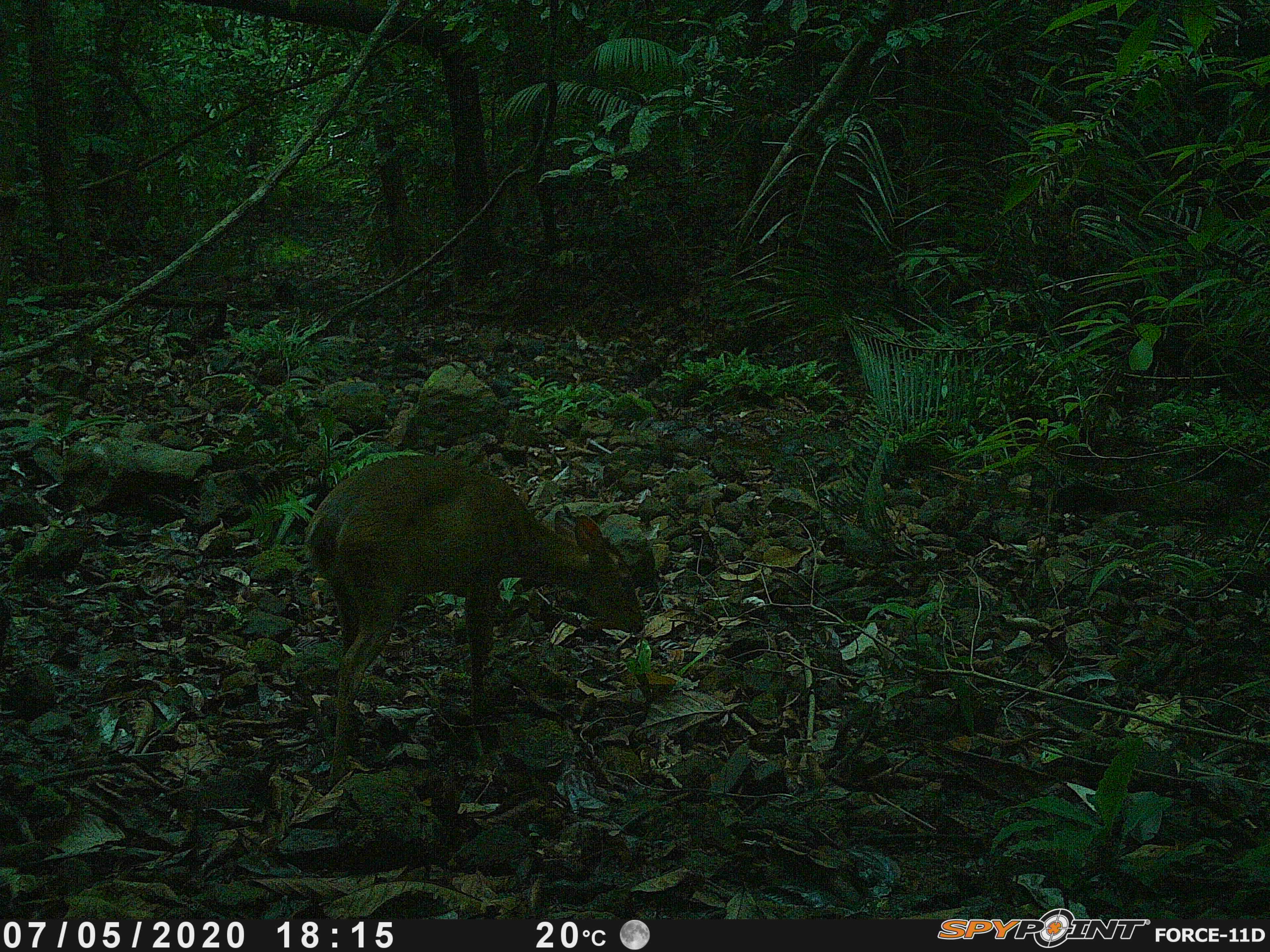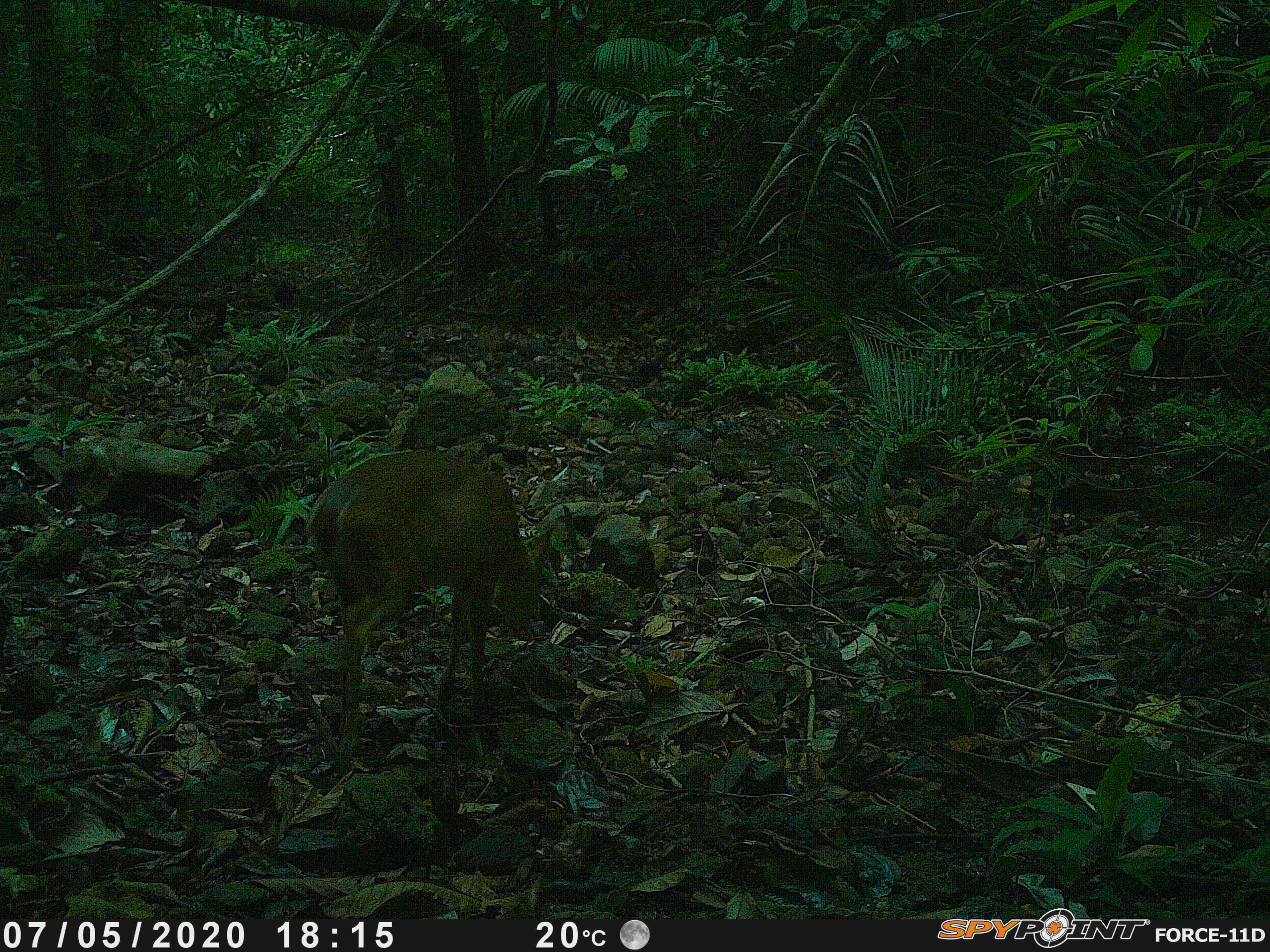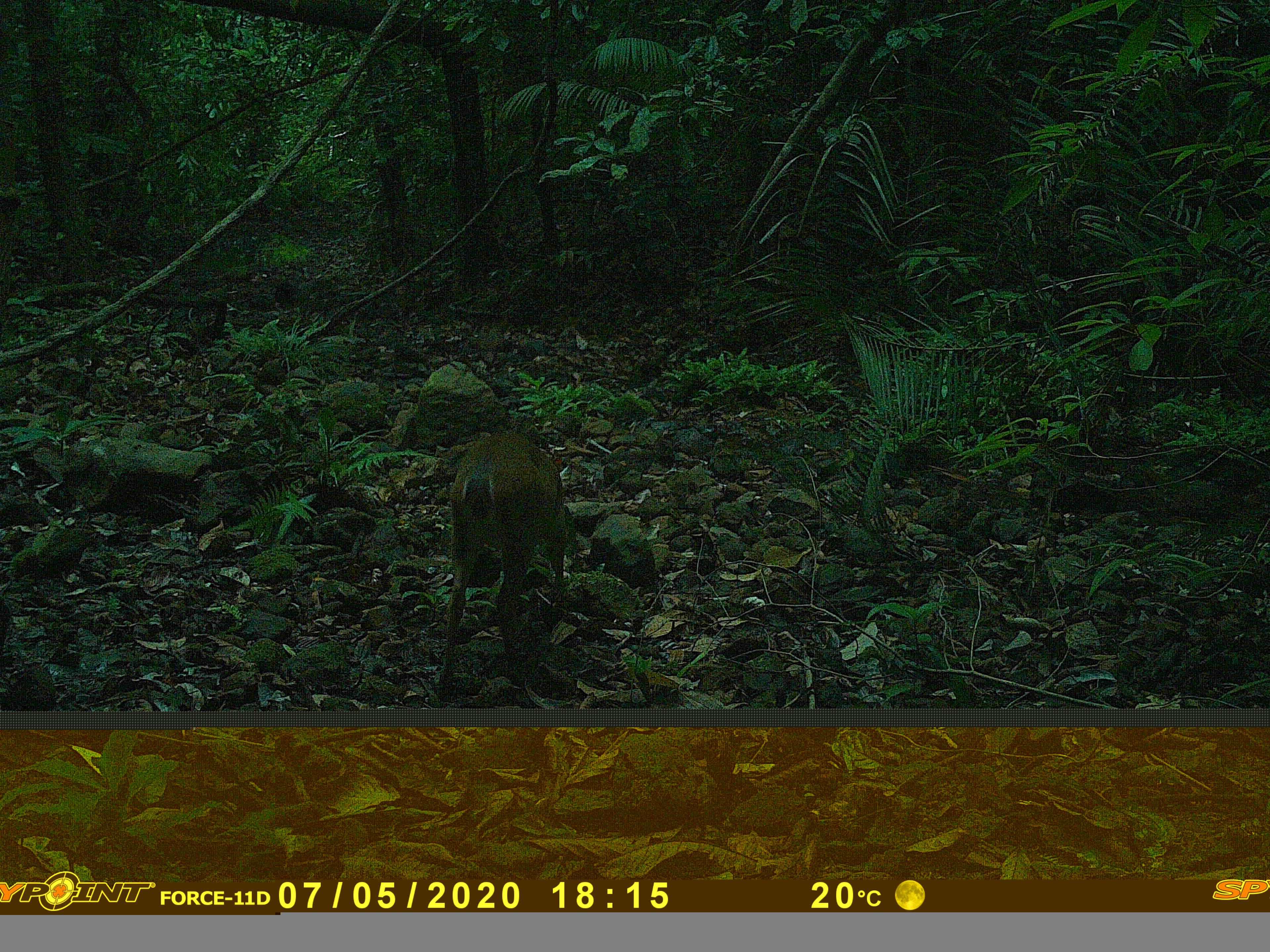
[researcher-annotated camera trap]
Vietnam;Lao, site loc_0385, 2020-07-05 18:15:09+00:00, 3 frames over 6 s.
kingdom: Animalia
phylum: Chordata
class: Mammalia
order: Artiodactyla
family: Cervidae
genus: Muntiacus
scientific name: Muntiacus vuquangensis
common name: large-antlered muntjac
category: large antlered muntjac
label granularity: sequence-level